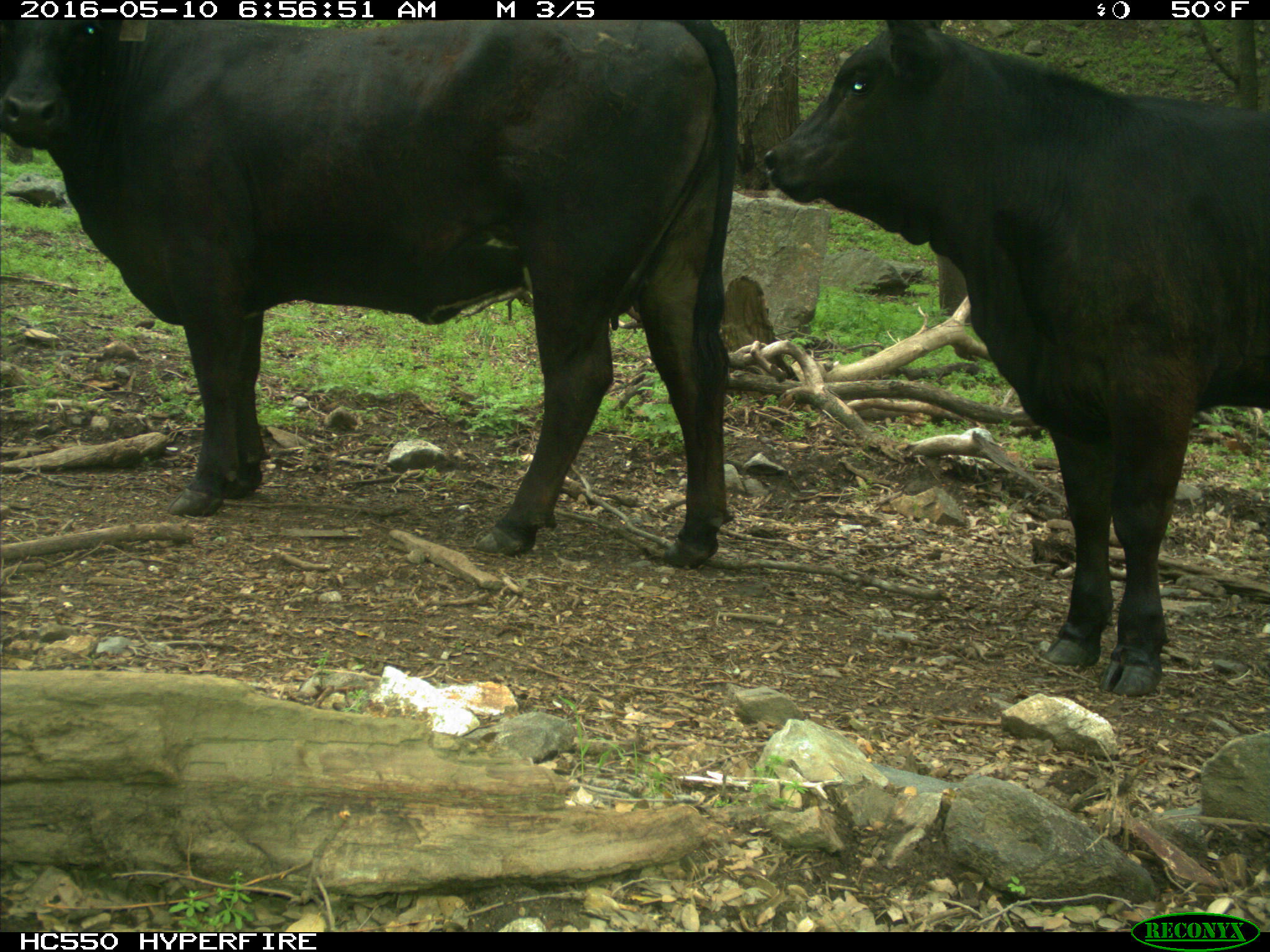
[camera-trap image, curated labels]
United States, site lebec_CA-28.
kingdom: Animalia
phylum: Chordata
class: Mammalia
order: Artiodactyla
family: Bovidae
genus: Bos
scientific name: Bos taurus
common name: domestic cow